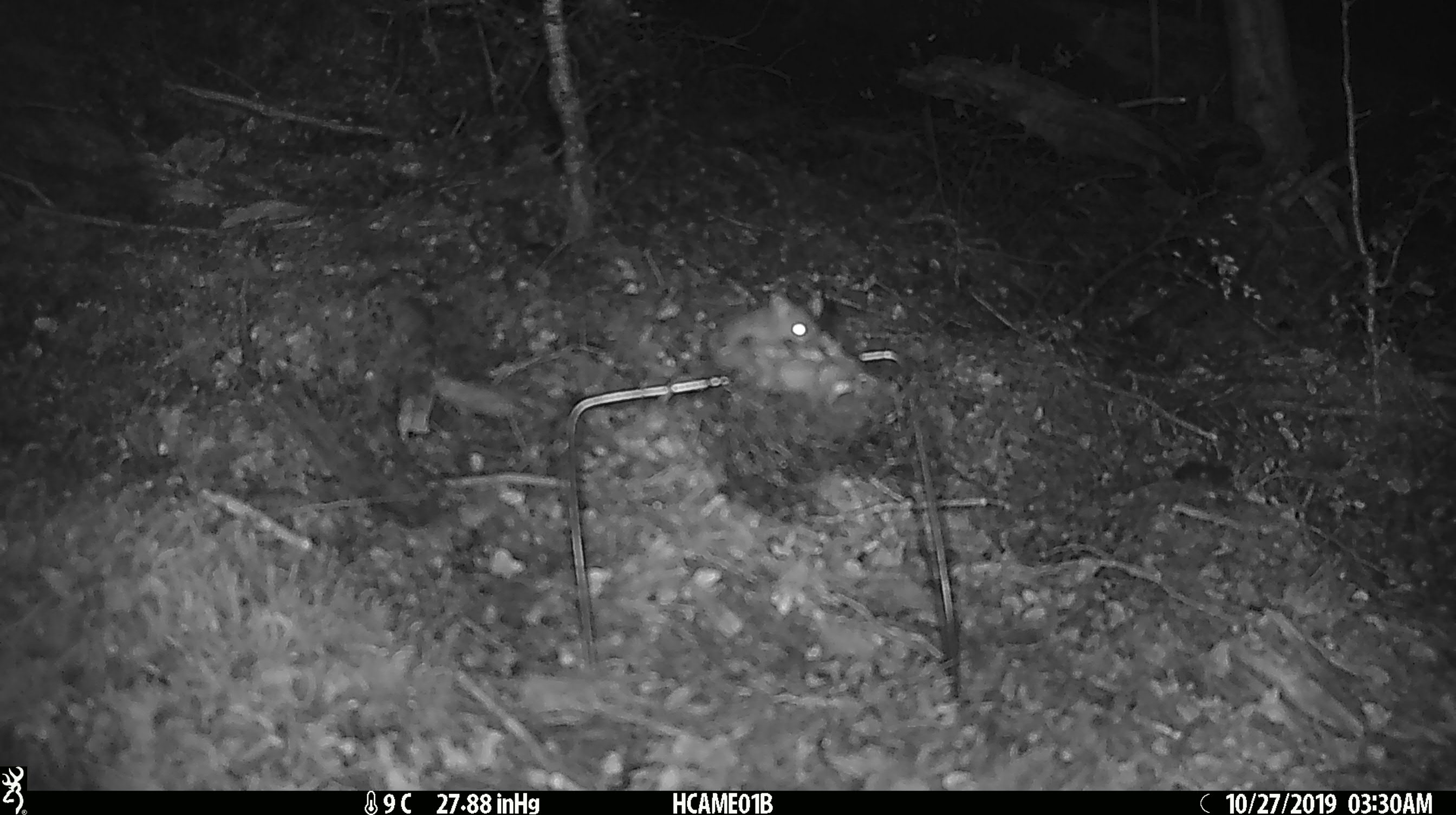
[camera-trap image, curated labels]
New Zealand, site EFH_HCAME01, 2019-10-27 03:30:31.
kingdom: Animalia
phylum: Chordata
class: Mammalia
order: Rodentia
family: Muridae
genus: Mus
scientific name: Mus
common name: mouse